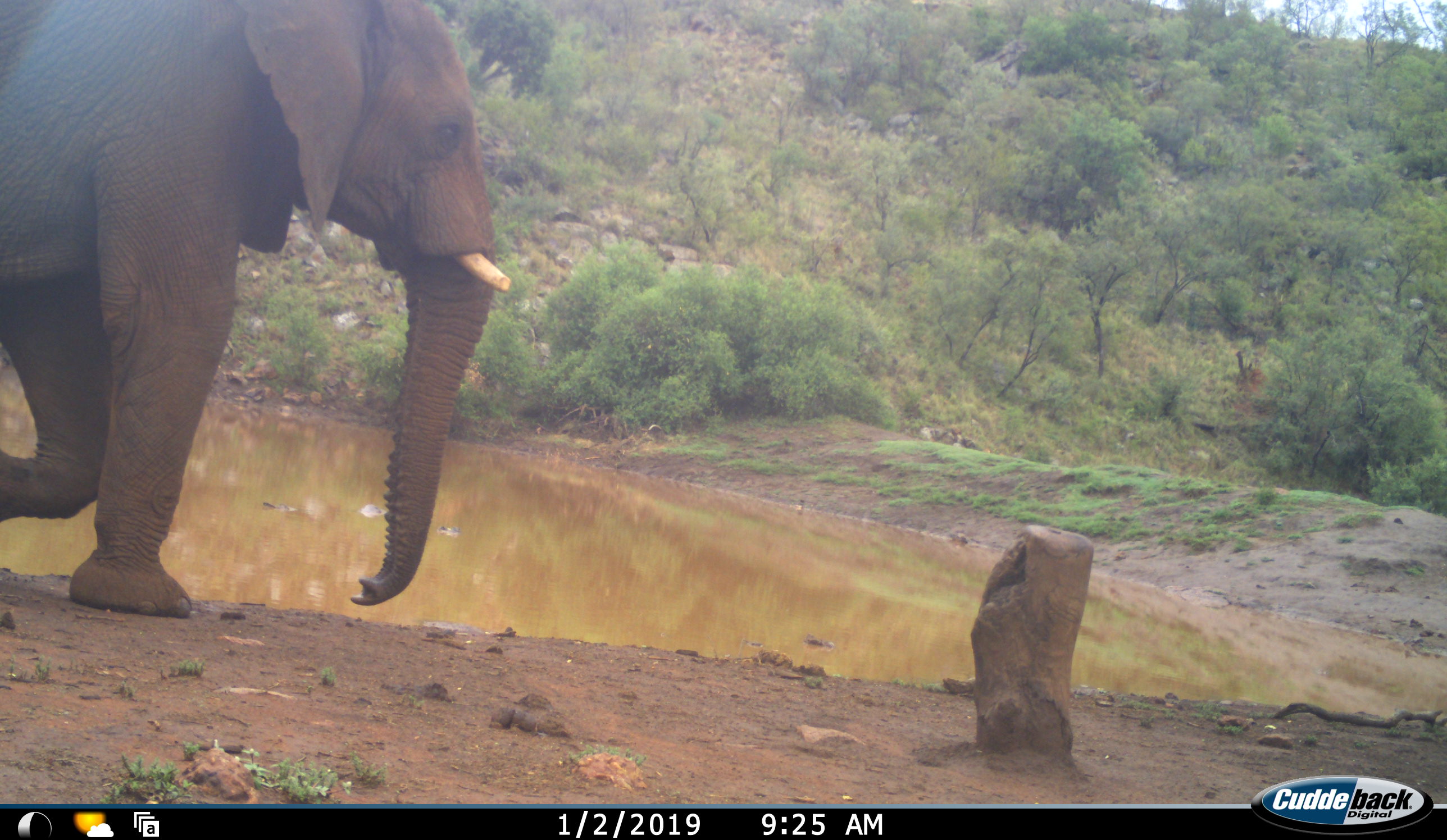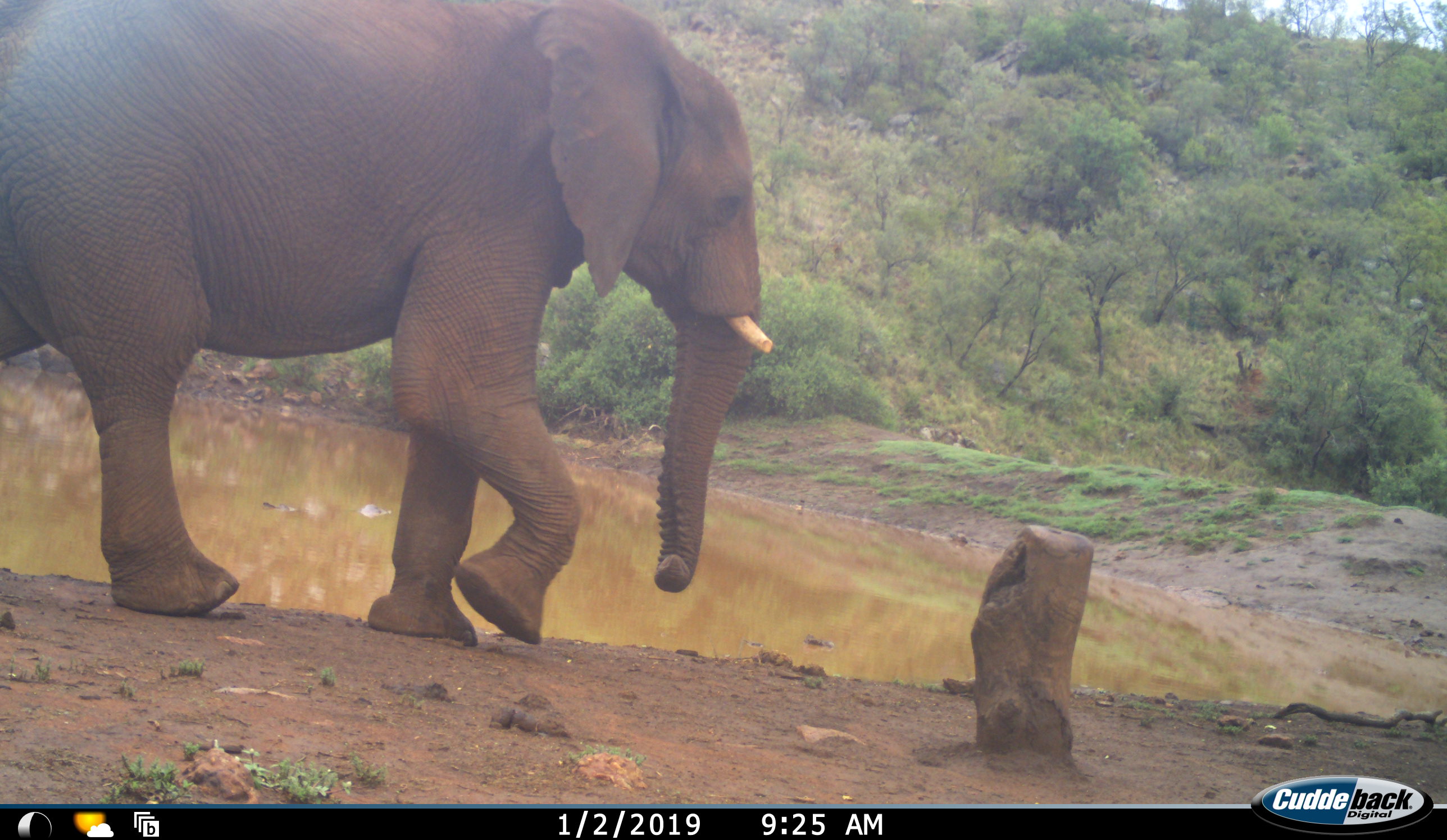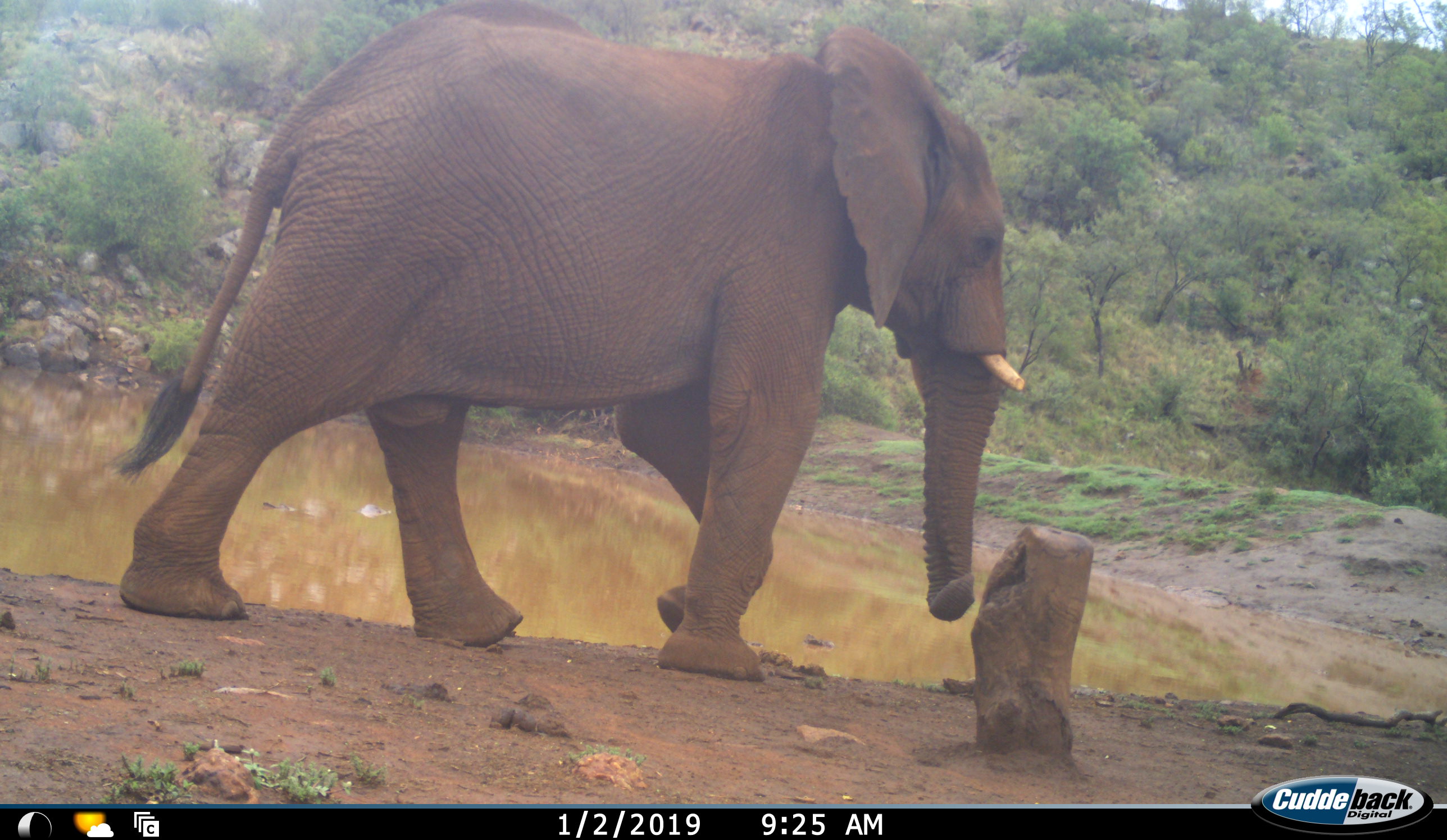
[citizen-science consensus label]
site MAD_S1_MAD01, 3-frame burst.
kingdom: Animalia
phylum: Chordata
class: Mammalia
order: Proboscidea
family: Elephantidae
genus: Loxodonta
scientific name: Loxodonta africana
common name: african bush elephant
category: elephant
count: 1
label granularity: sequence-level